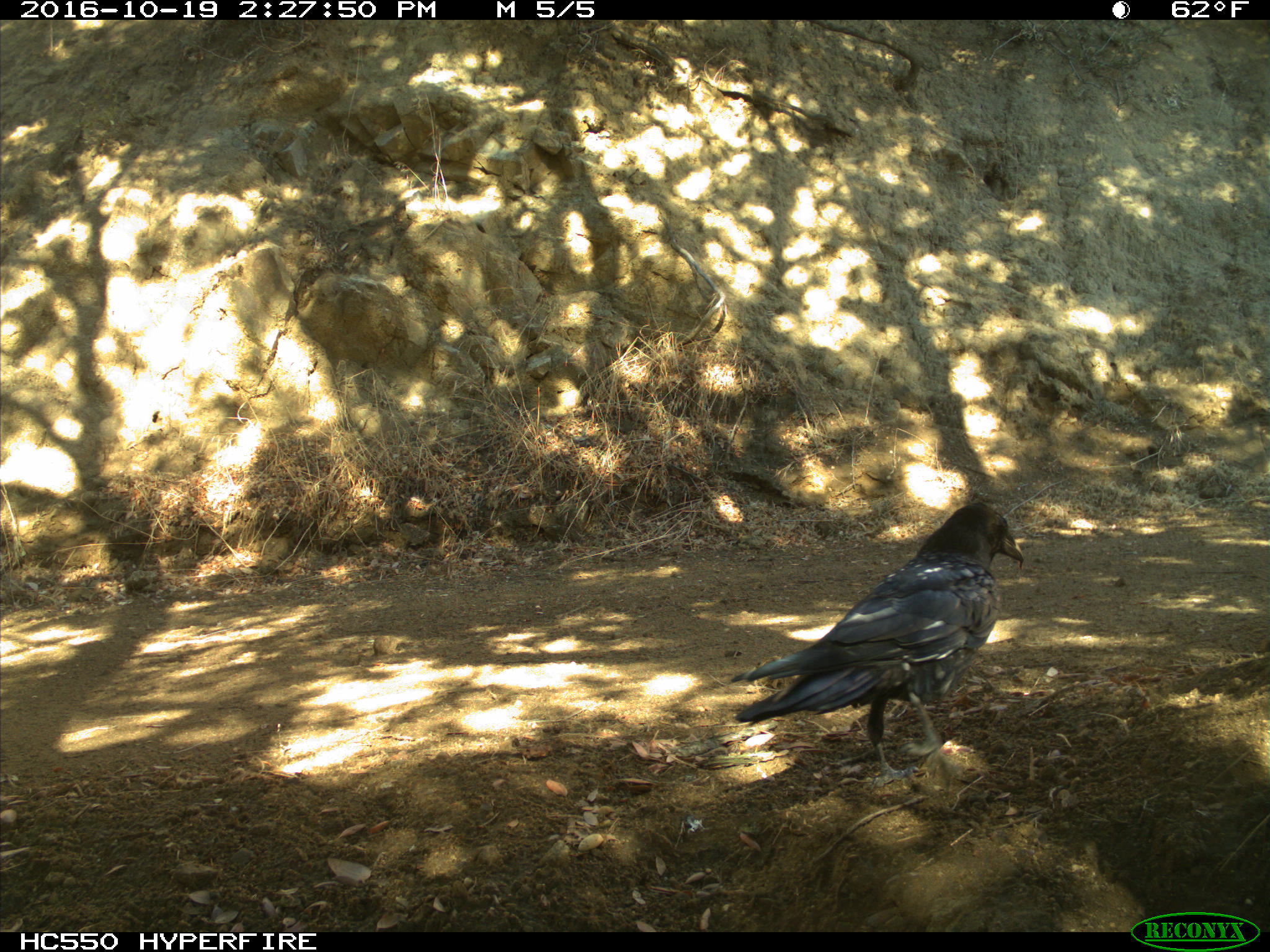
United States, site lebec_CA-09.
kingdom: Animalia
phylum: Chordata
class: Aves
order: Passeriformes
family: Corvidae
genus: Corvus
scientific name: Corvus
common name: crows and ravens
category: unidentified corvus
Unidentified corvus (crows and ravens) (Corvus).